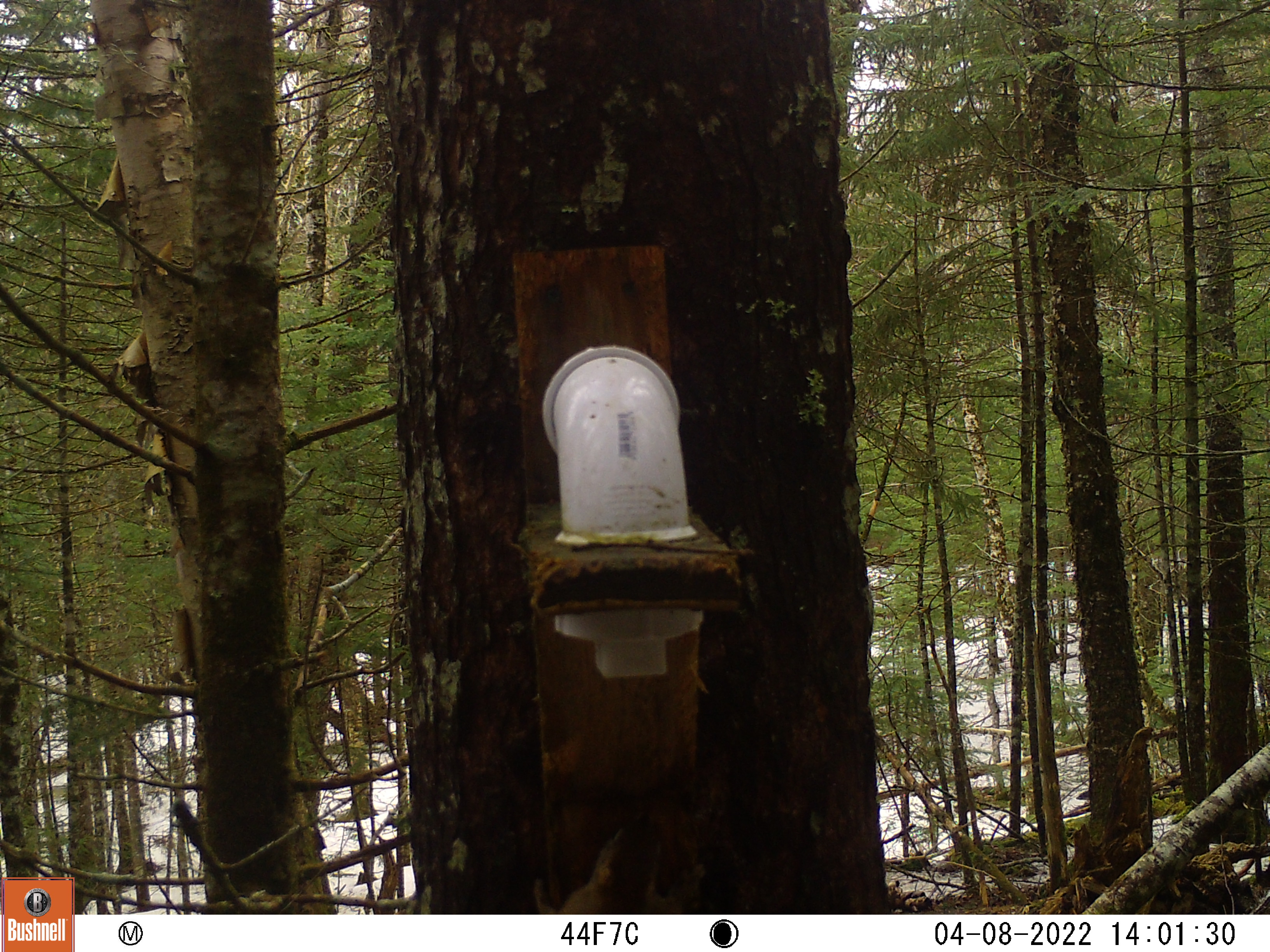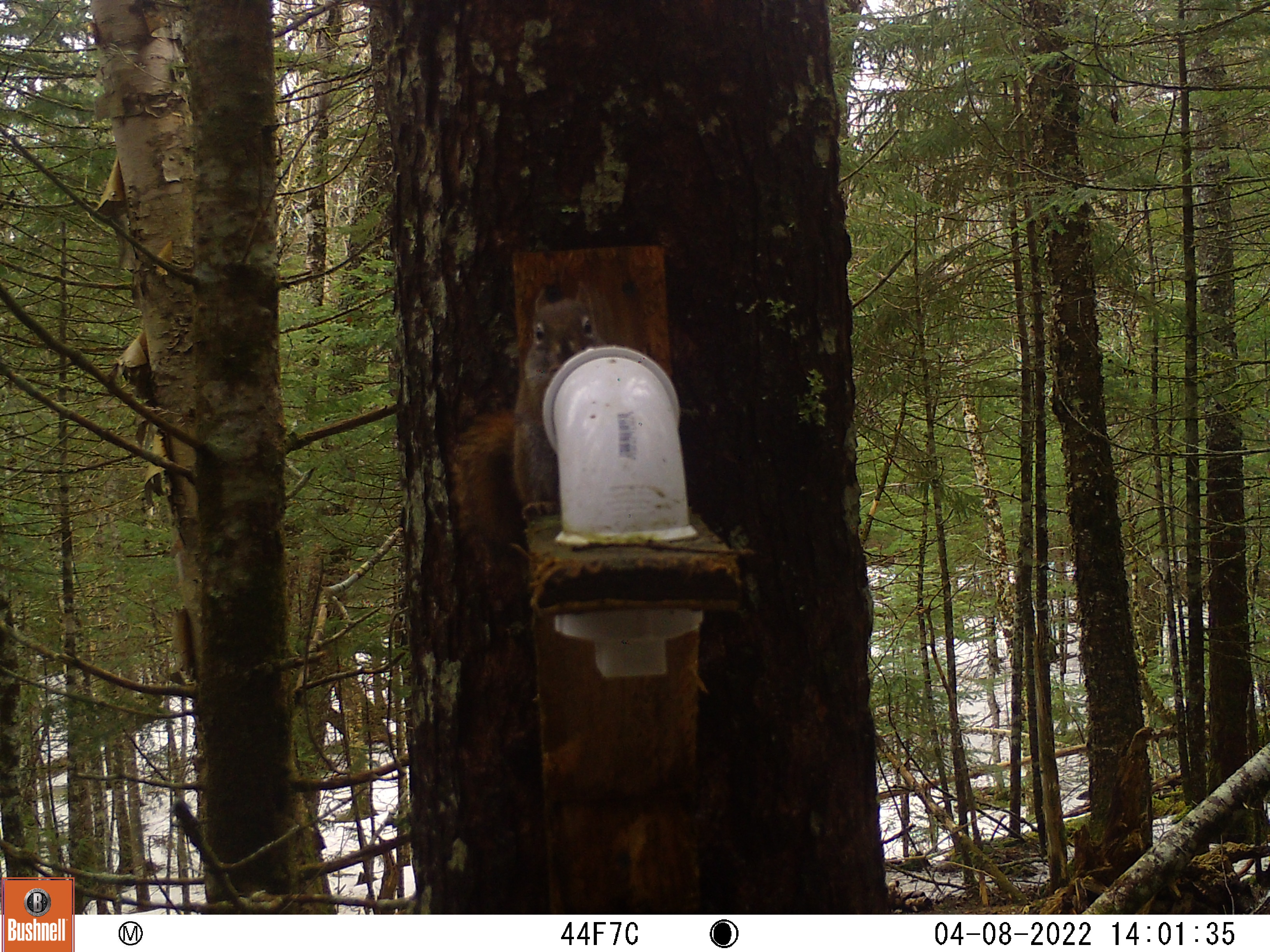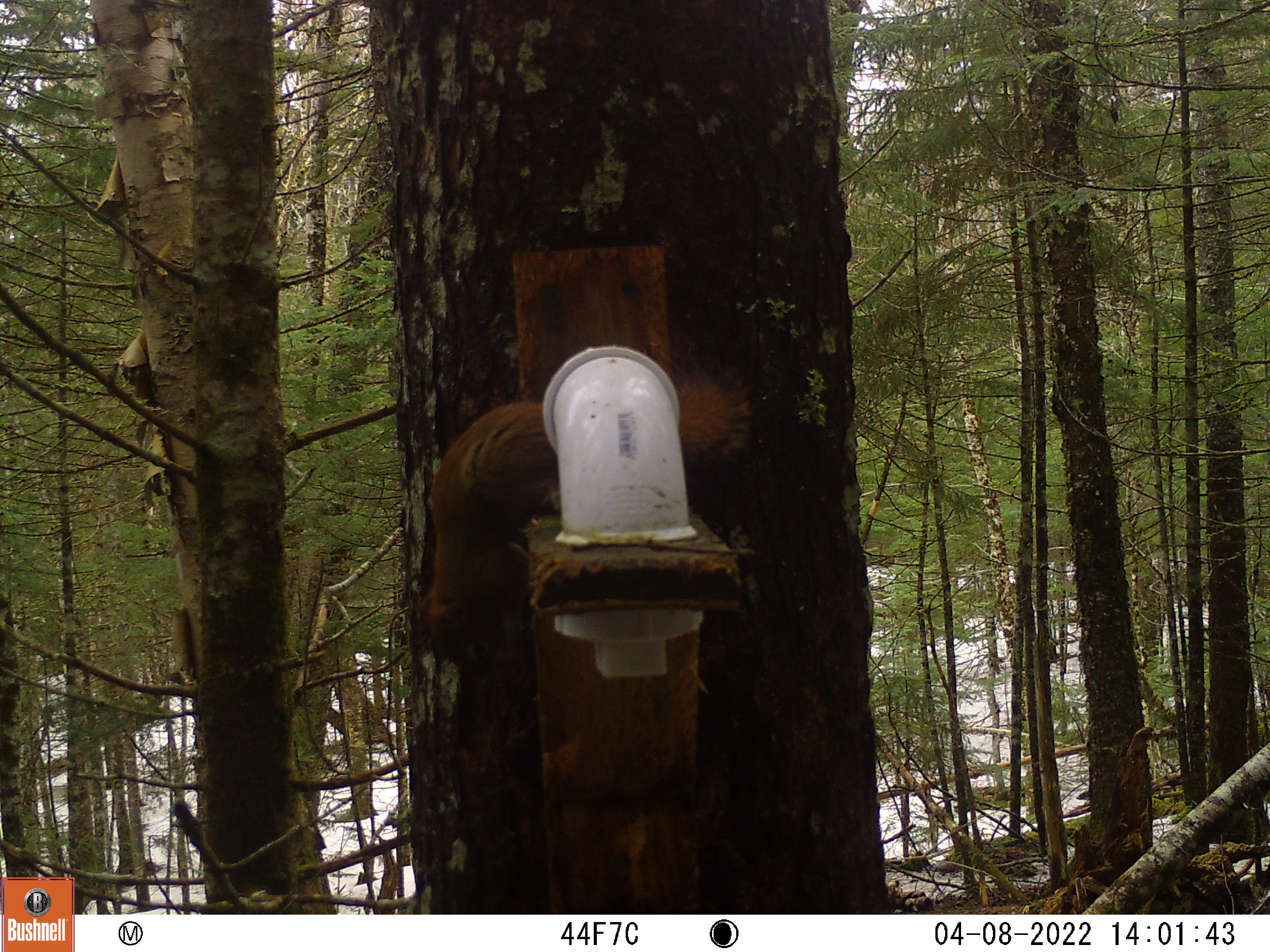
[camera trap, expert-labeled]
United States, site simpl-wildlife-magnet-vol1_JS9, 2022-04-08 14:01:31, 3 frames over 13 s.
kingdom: Animalia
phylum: Chordata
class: Mammalia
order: Rodentia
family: Sciuridae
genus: Tamiasciurus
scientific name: Tamiasciurus hudsonicus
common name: red squirrel